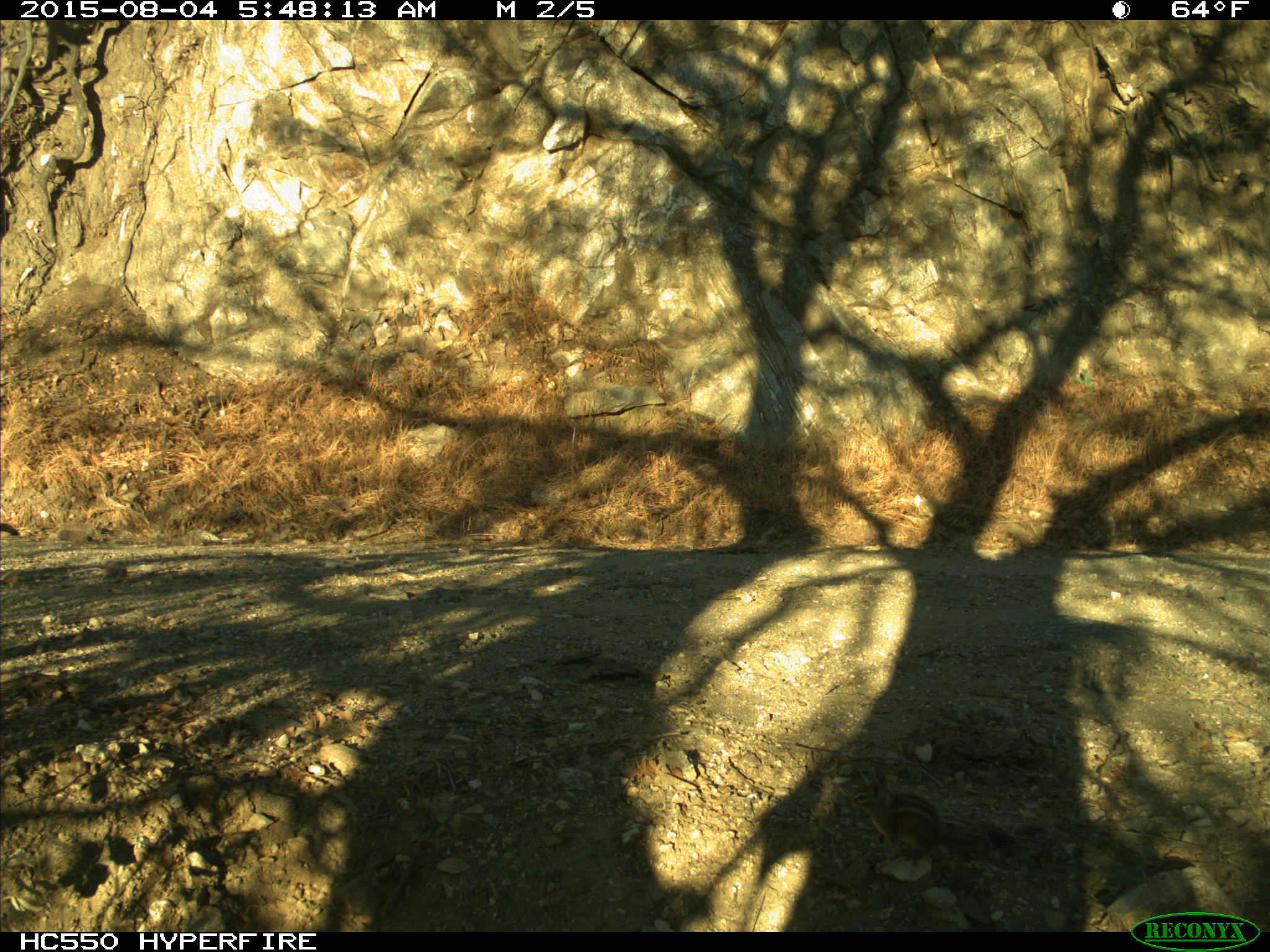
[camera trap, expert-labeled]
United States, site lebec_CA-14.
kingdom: Animalia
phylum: Chordata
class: Mammalia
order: Rodentia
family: Sciuridae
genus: Tamias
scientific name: Tamias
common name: chipmunk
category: unidentified chipmunk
Unidentified chipmunk (chipmunk) (Tamias).